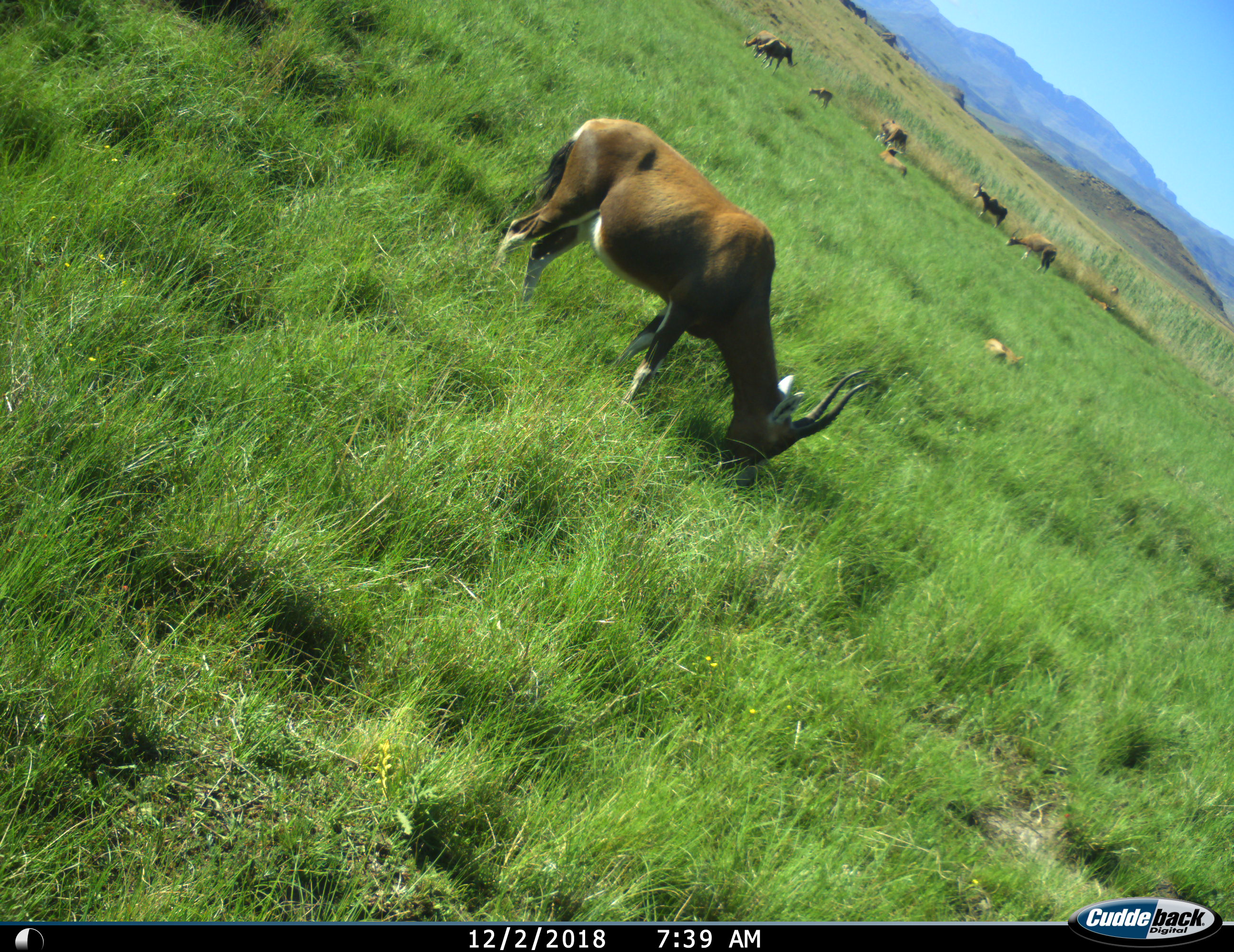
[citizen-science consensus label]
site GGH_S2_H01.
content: unidentified animal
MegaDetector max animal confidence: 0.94